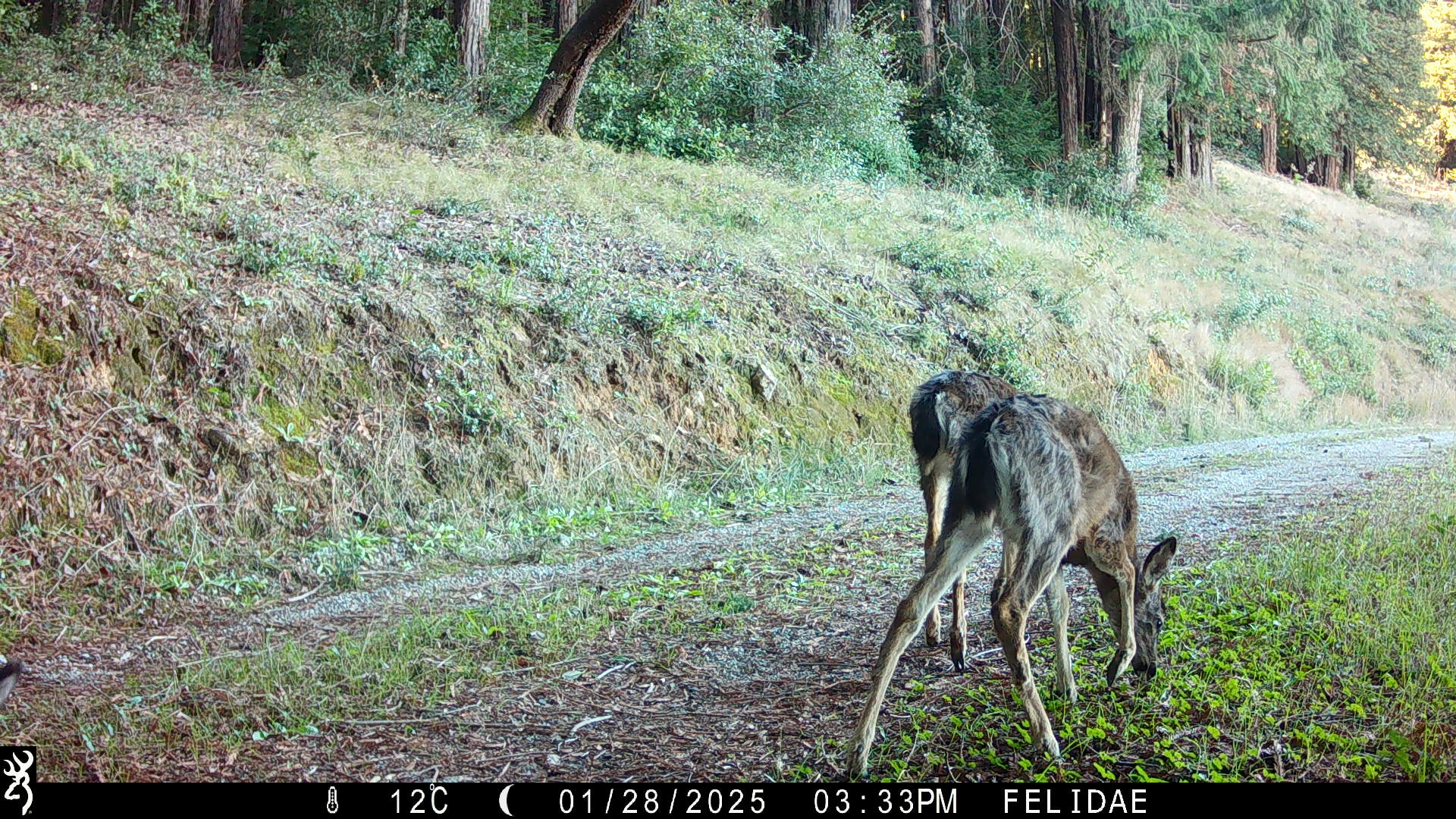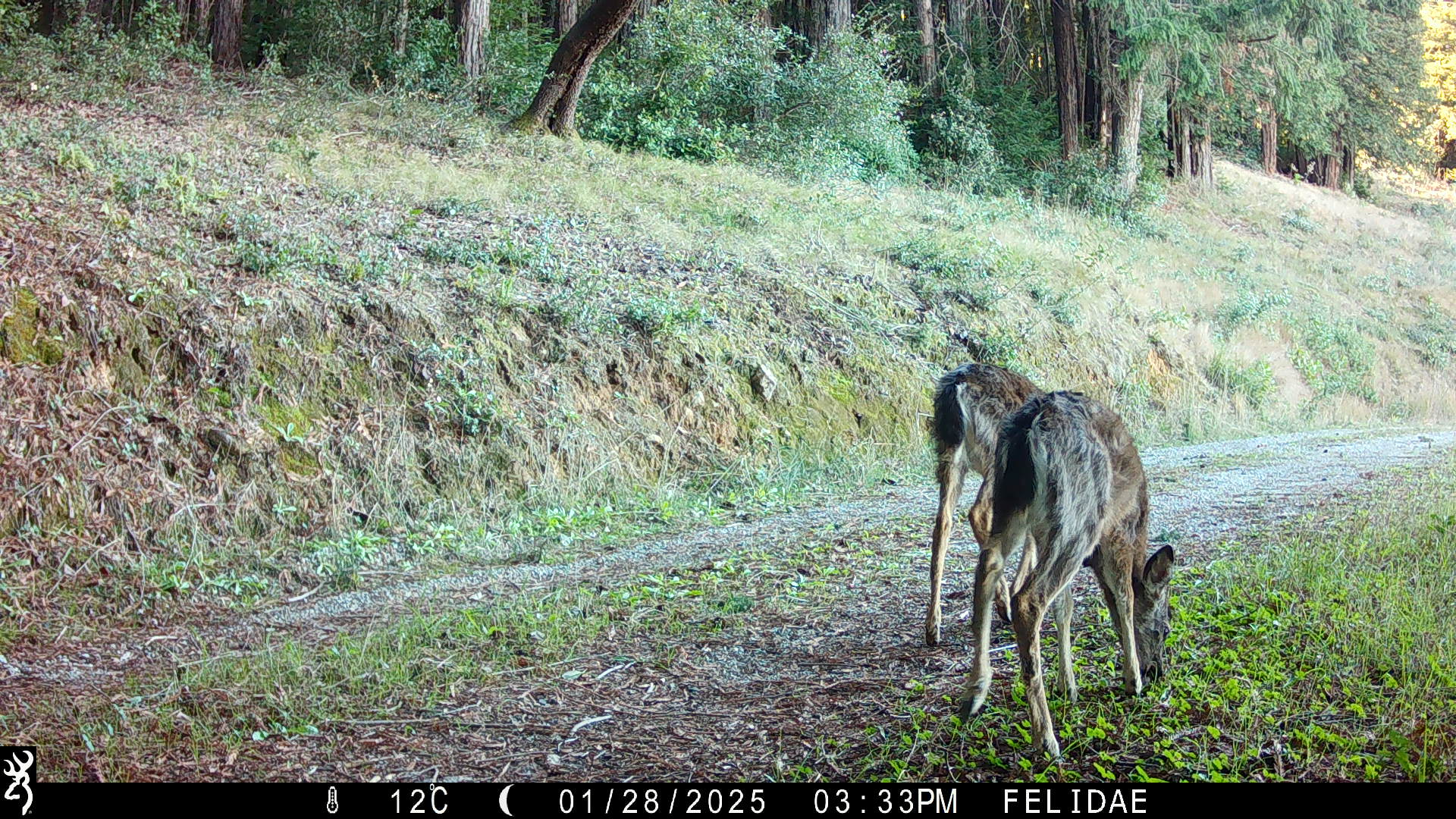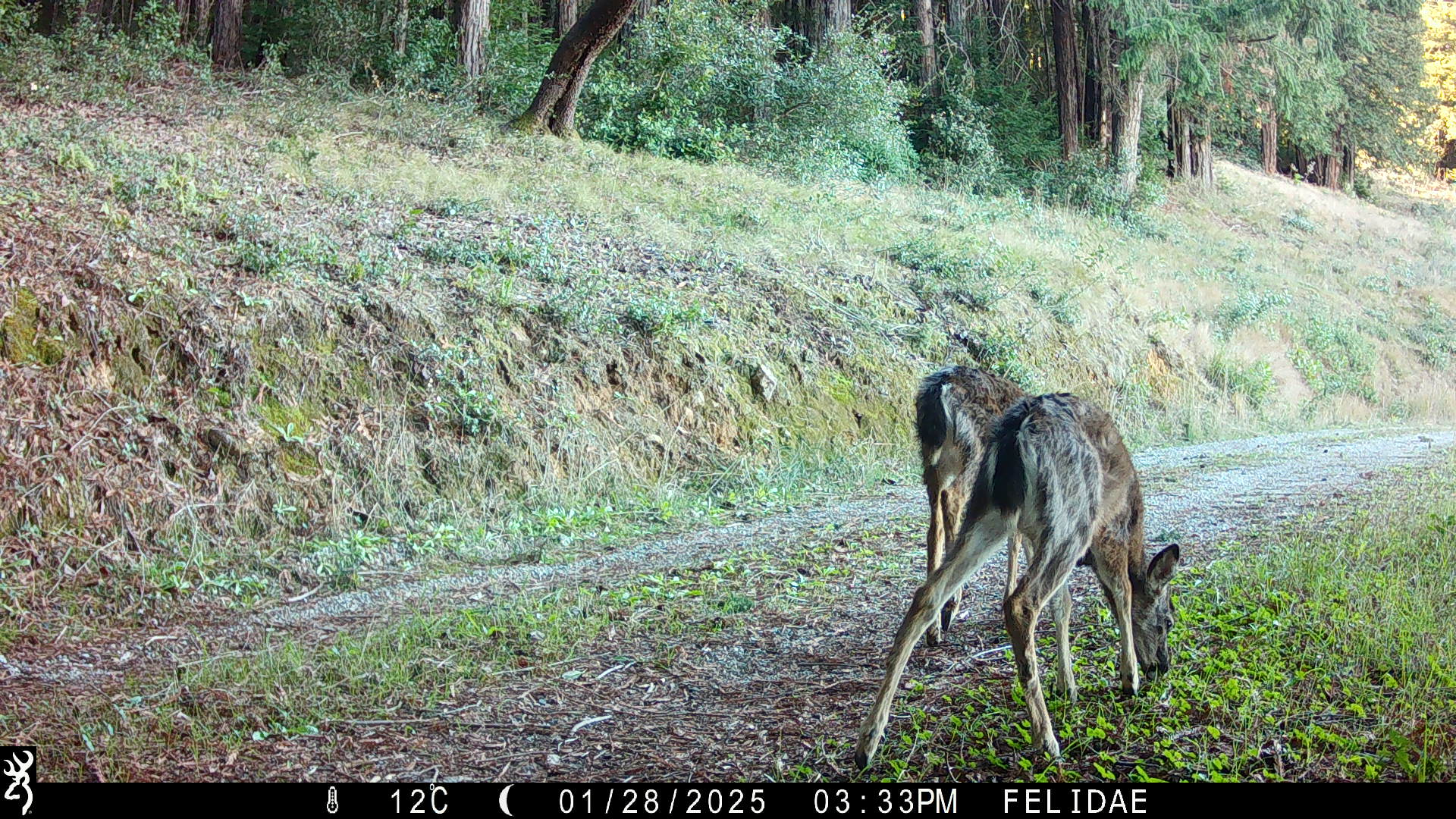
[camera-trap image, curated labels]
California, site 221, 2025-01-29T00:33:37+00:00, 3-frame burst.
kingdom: Animalia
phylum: Chordata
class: Mammalia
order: Artiodactyla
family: Cervidae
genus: Odocoileus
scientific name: Odocoileus hemionus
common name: mule deer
Mule deer (Odocoileus hemionus).